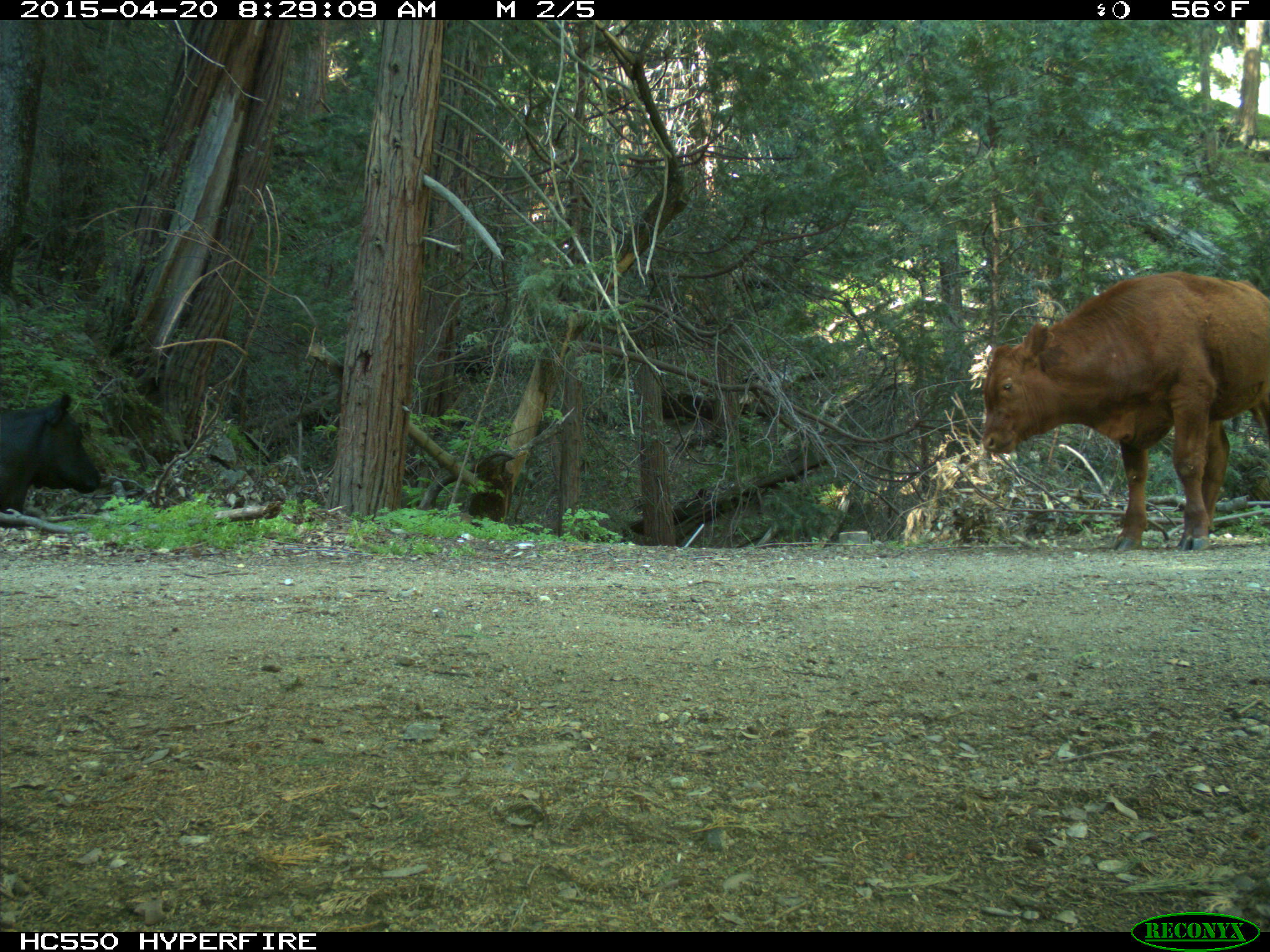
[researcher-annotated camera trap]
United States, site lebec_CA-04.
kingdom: Animalia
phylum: Chordata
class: Mammalia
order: Artiodactyla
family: Bovidae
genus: Bos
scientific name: Bos taurus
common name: domestic cow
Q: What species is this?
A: Bos taurus (domestic cow).